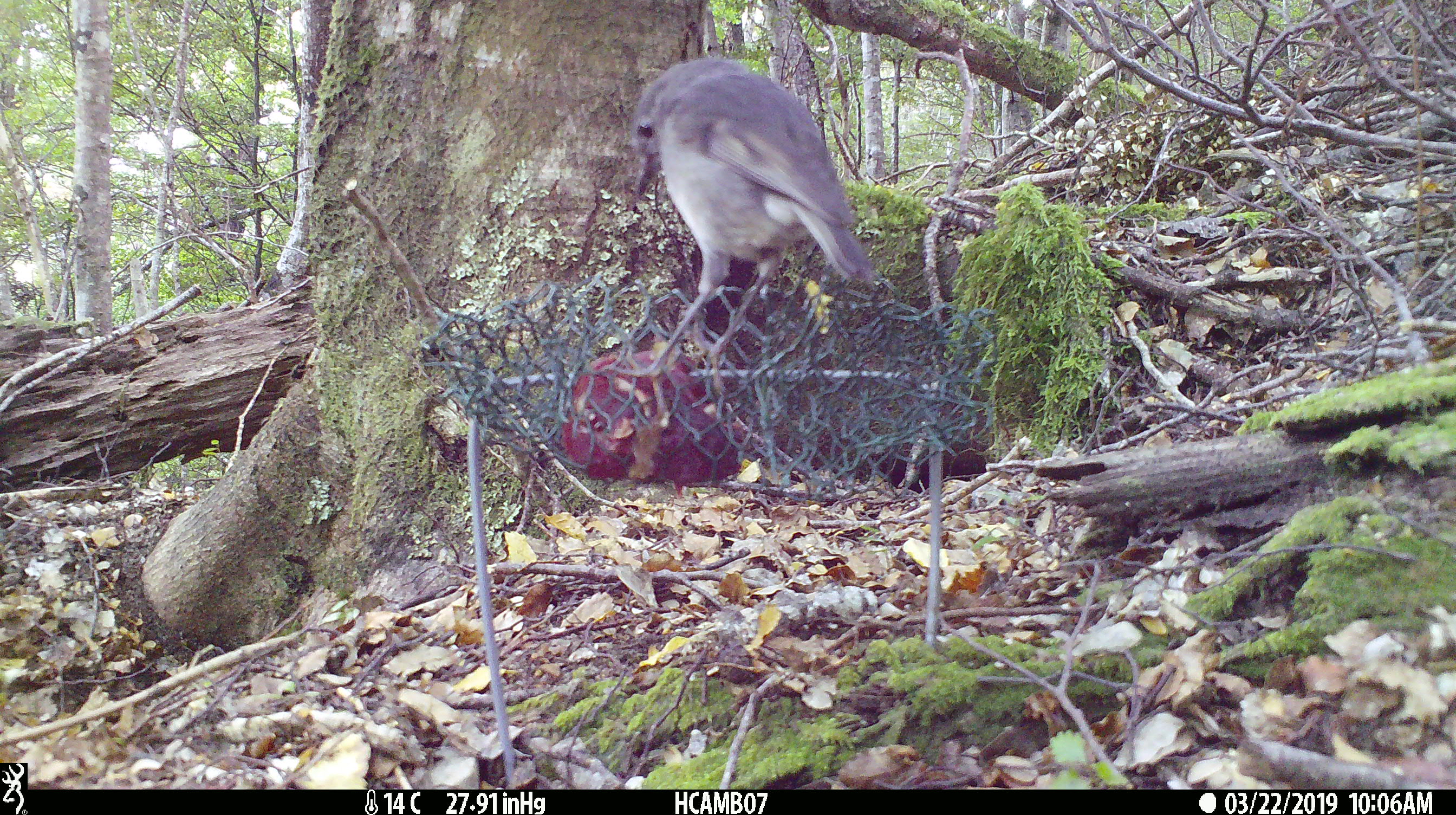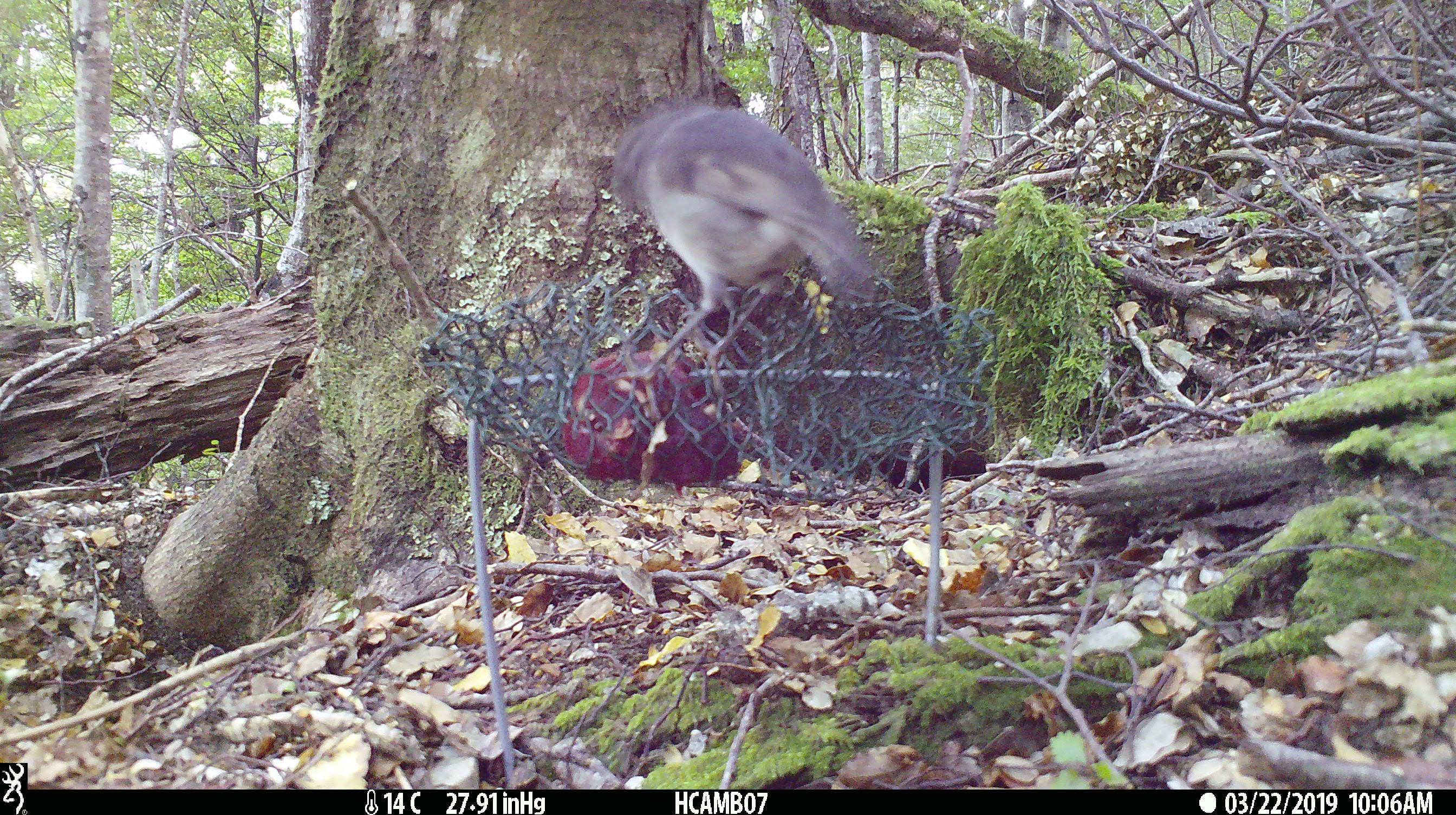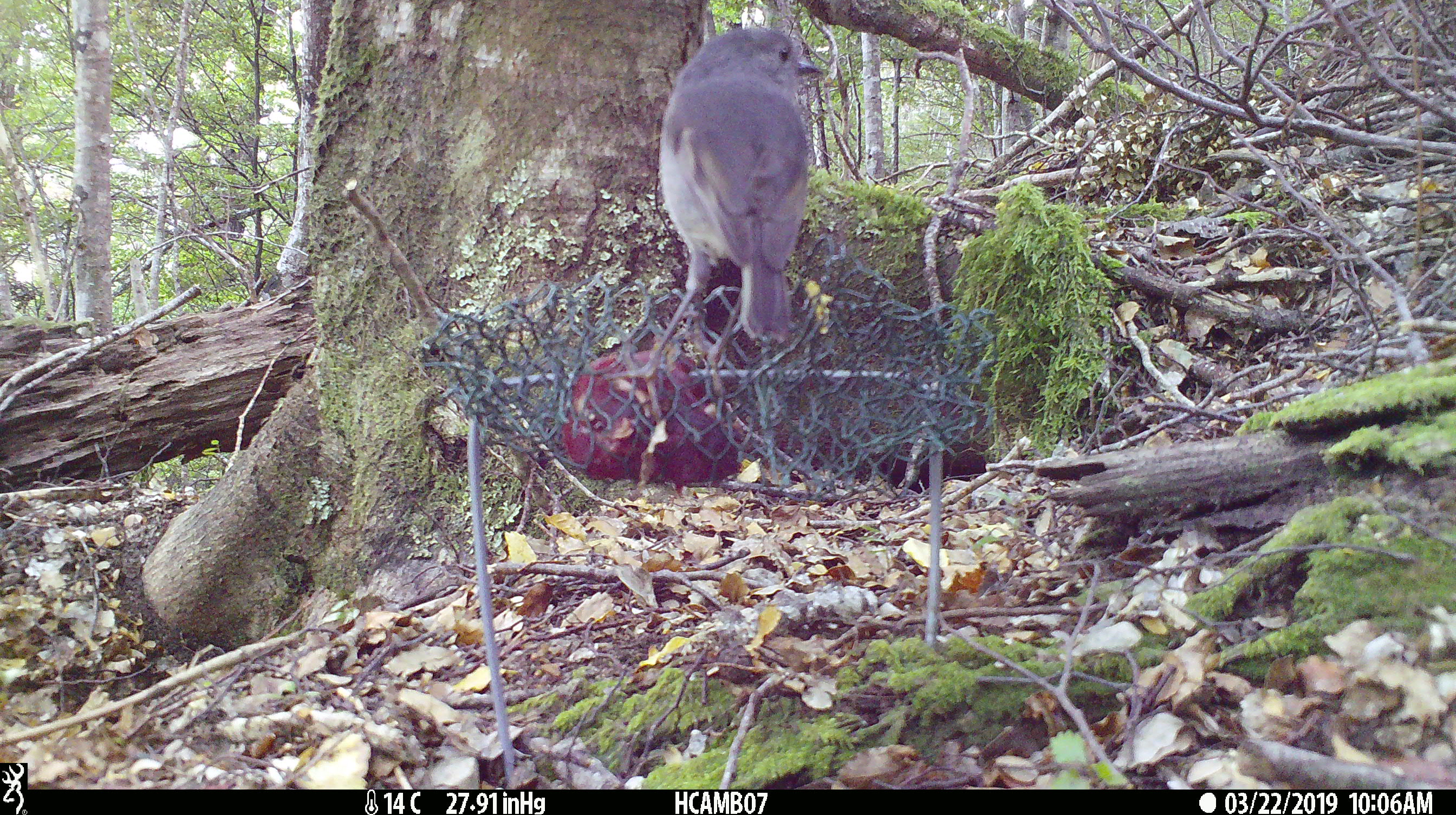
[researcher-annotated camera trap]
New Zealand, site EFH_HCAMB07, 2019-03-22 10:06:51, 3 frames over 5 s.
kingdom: Animalia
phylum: Chordata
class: Aves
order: Passeriformes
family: Petroicidae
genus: Petroica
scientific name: Petroica australis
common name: new zealand robin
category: robin